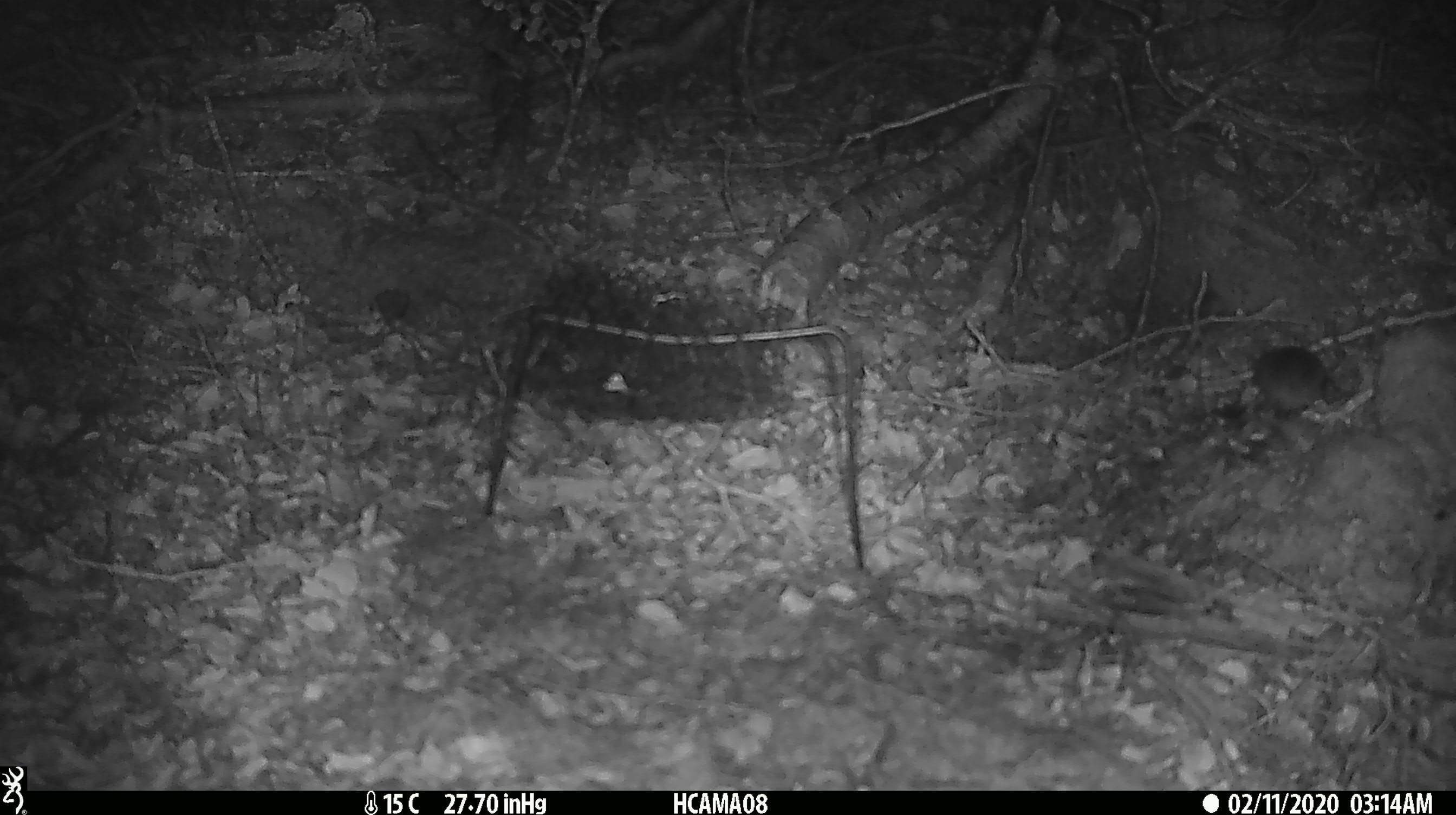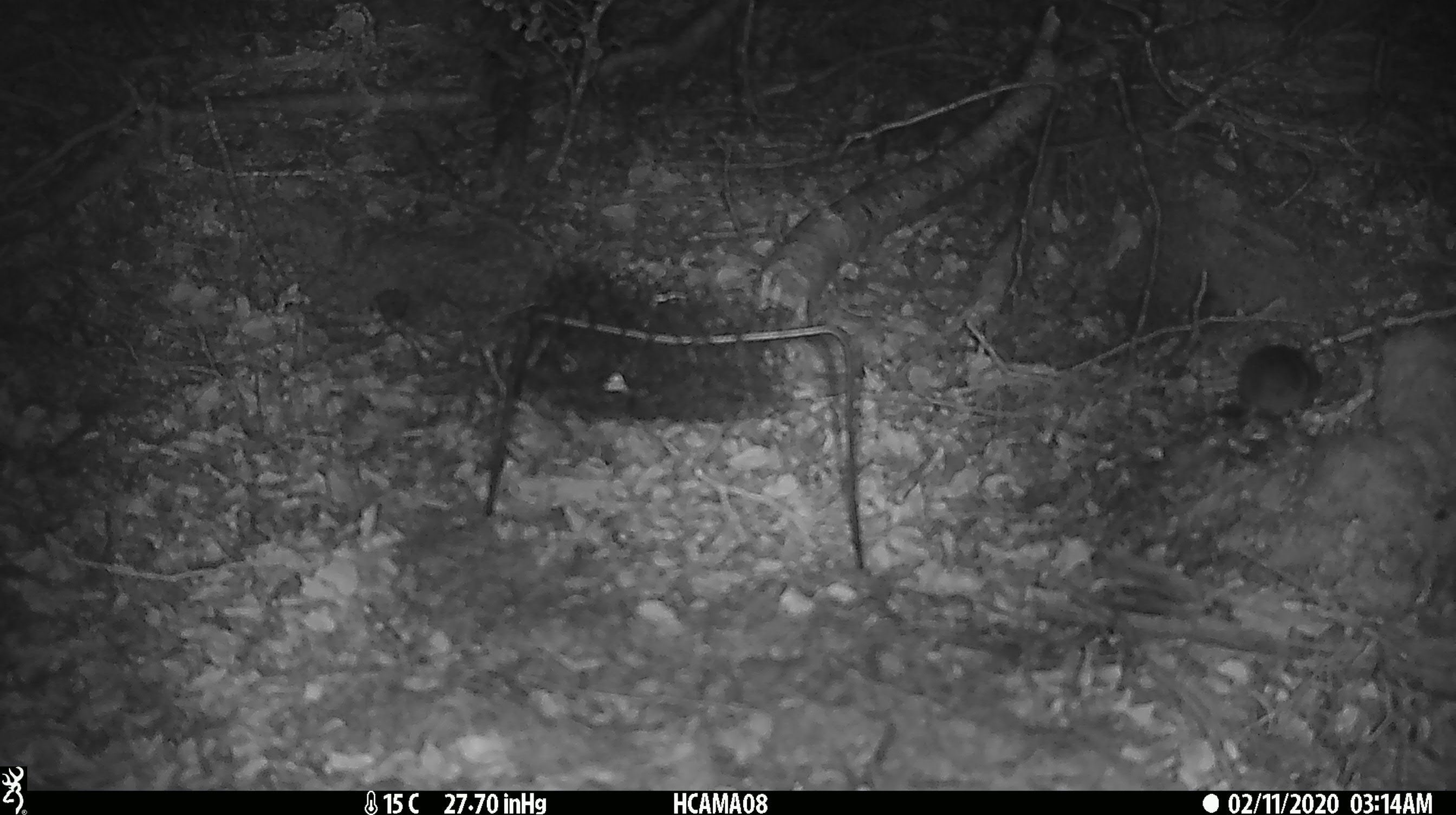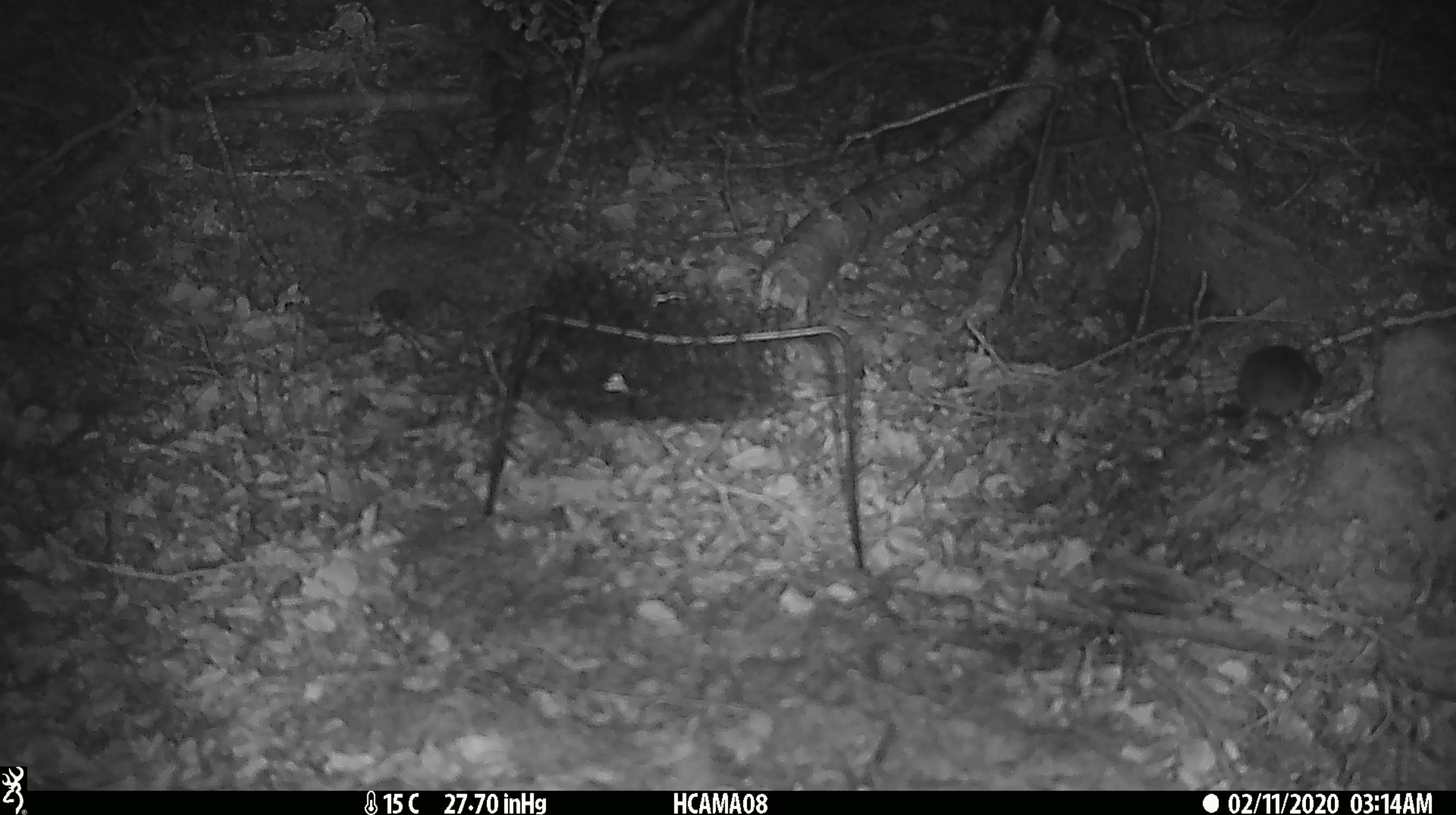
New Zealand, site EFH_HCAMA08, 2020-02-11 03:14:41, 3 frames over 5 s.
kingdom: Animalia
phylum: Chordata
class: Mammalia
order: Rodentia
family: Muridae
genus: Mus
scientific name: Mus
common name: mouse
Mouse (Mus).